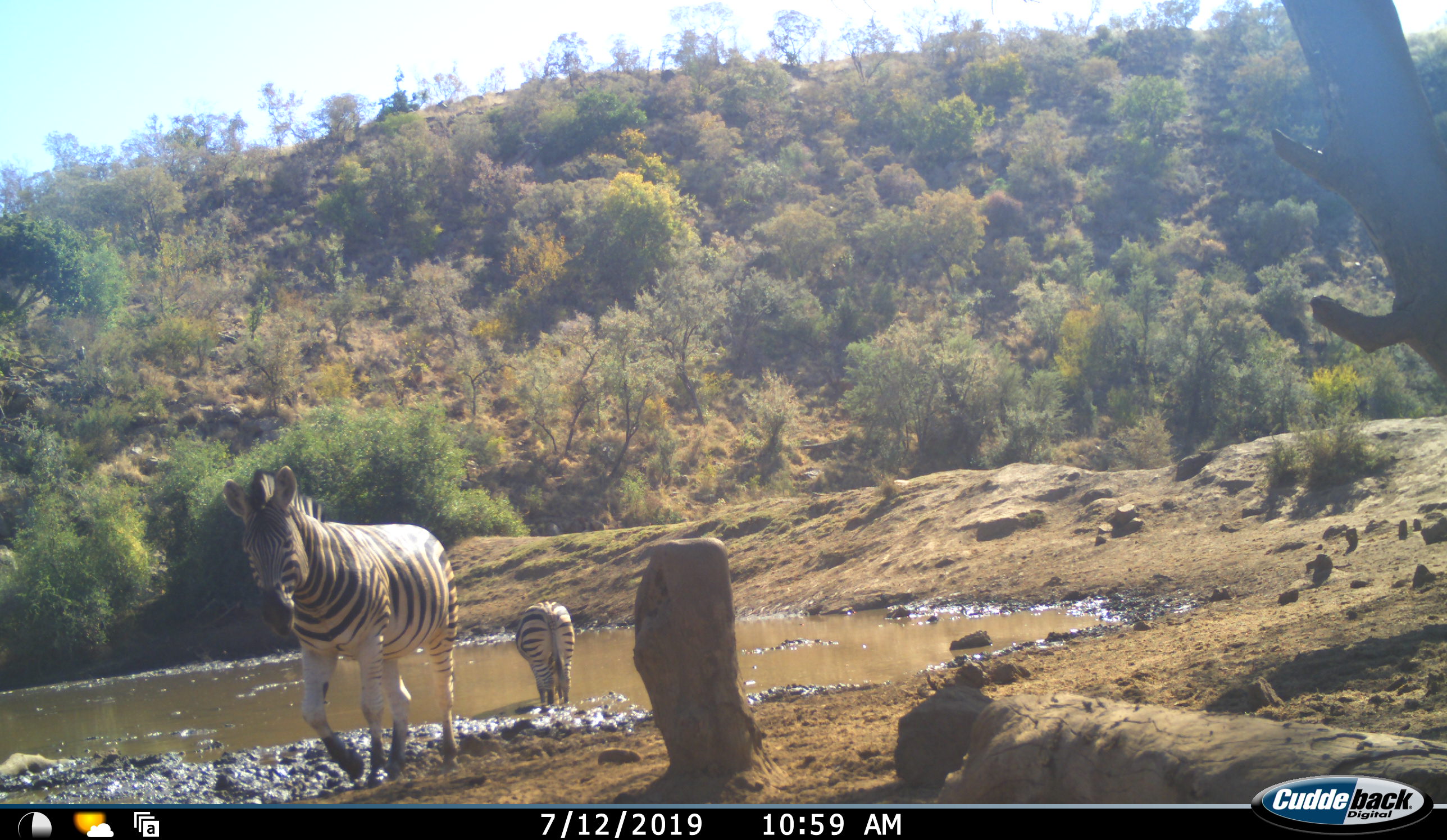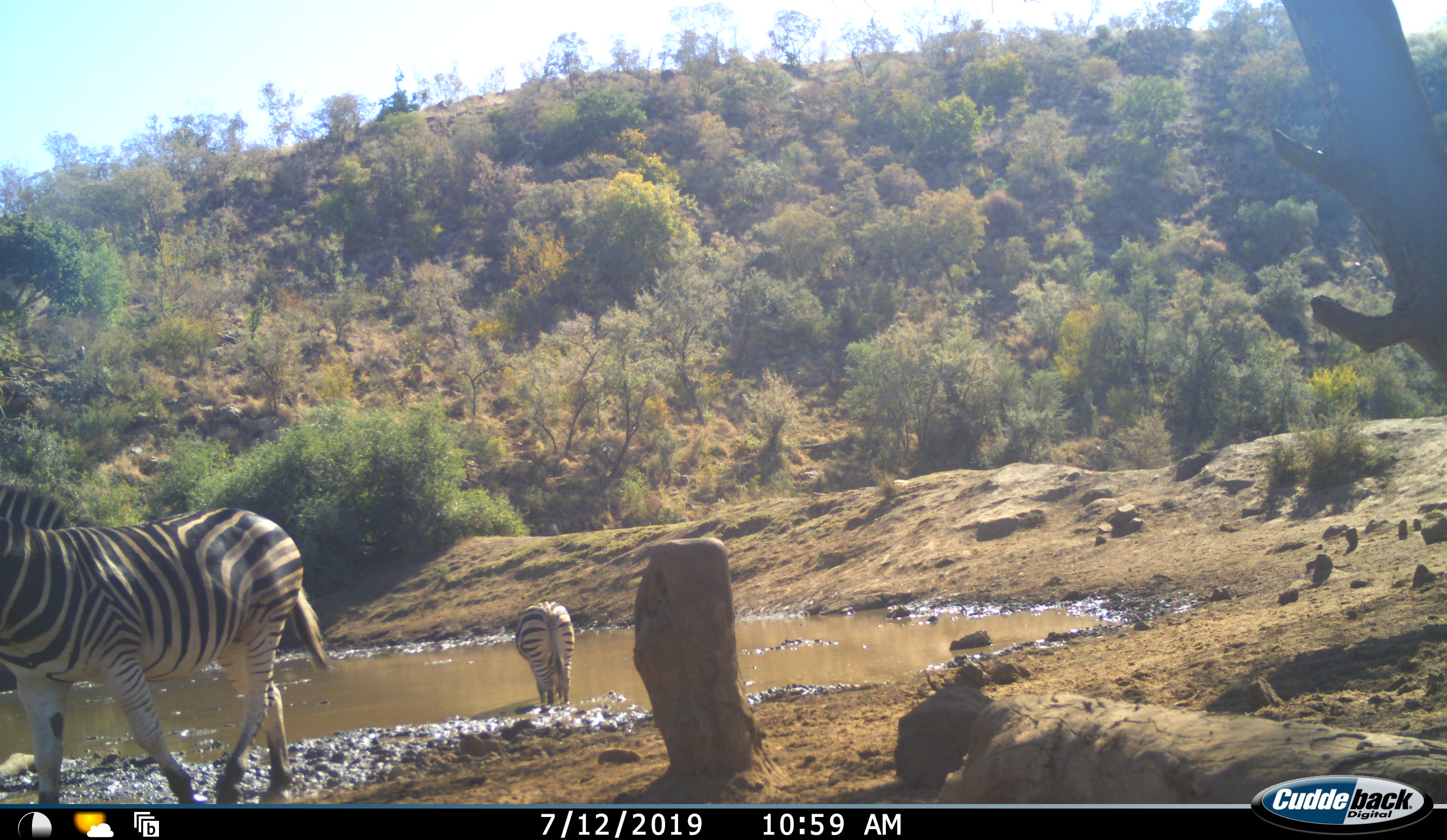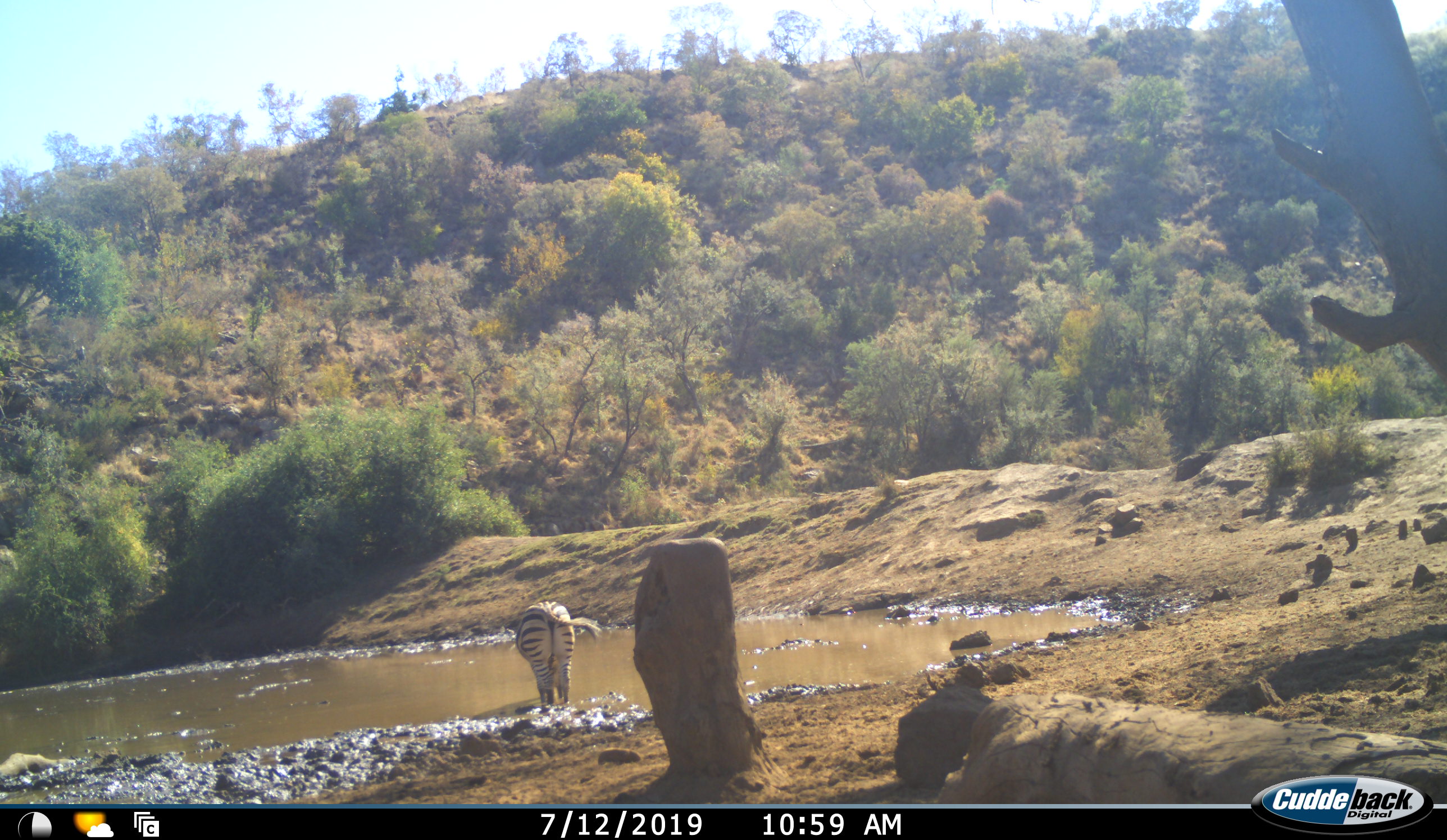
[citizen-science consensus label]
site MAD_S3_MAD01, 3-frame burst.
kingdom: Animalia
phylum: Chordata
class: Mammalia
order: Perissodactyla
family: Equidae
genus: Equus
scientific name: Equus quagga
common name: plains zebra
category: zebraplains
Zebraplains (plains zebra) (Equus quagga), count 2. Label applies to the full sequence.